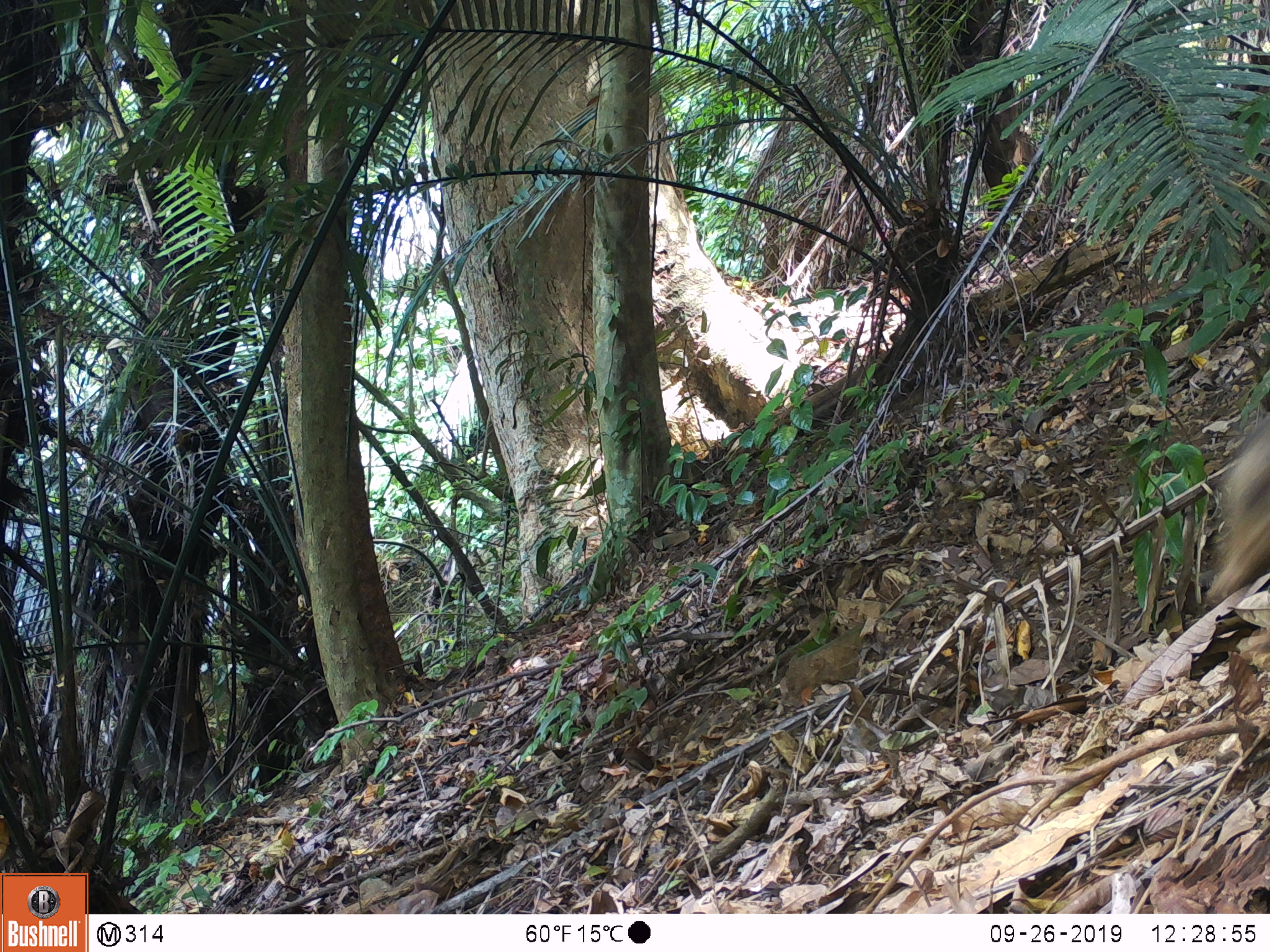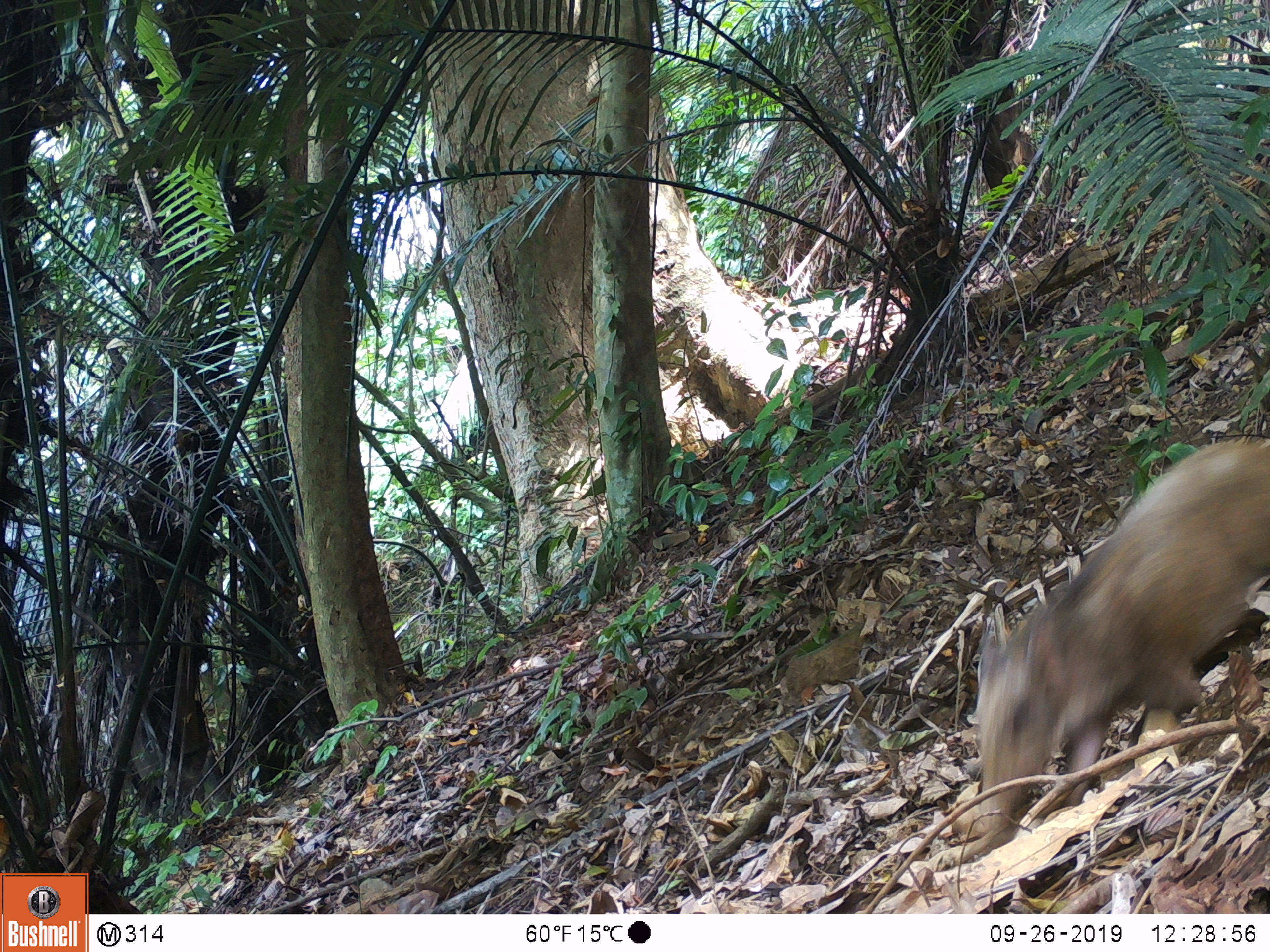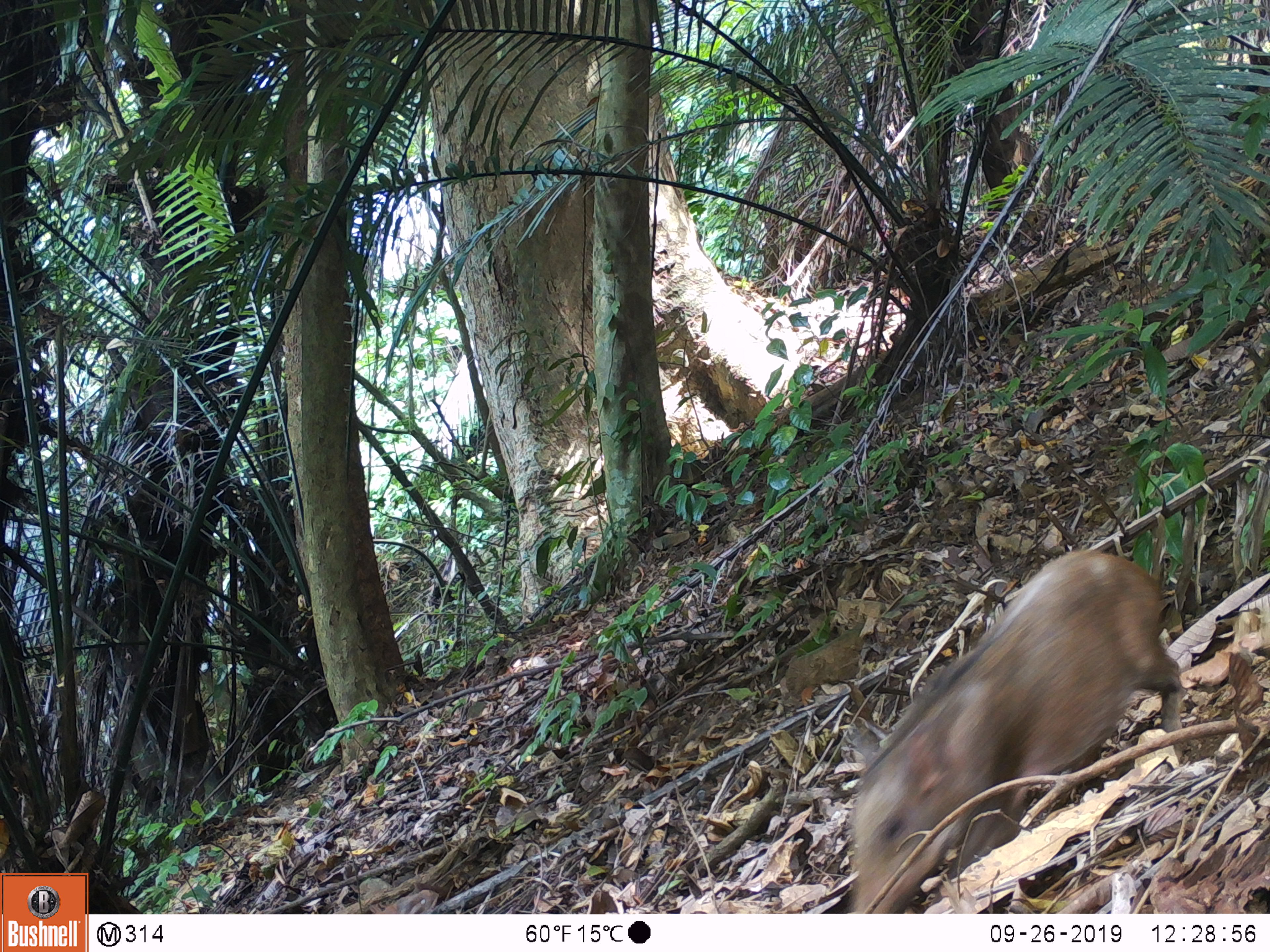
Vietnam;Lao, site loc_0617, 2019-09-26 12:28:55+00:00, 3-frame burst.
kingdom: Animalia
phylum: Chordata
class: Mammalia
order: Artiodactyla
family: Suidae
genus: Sus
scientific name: Sus scrofa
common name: eurasian wild pig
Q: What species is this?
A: Eurasian wild pig (Sus scrofa).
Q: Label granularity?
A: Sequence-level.